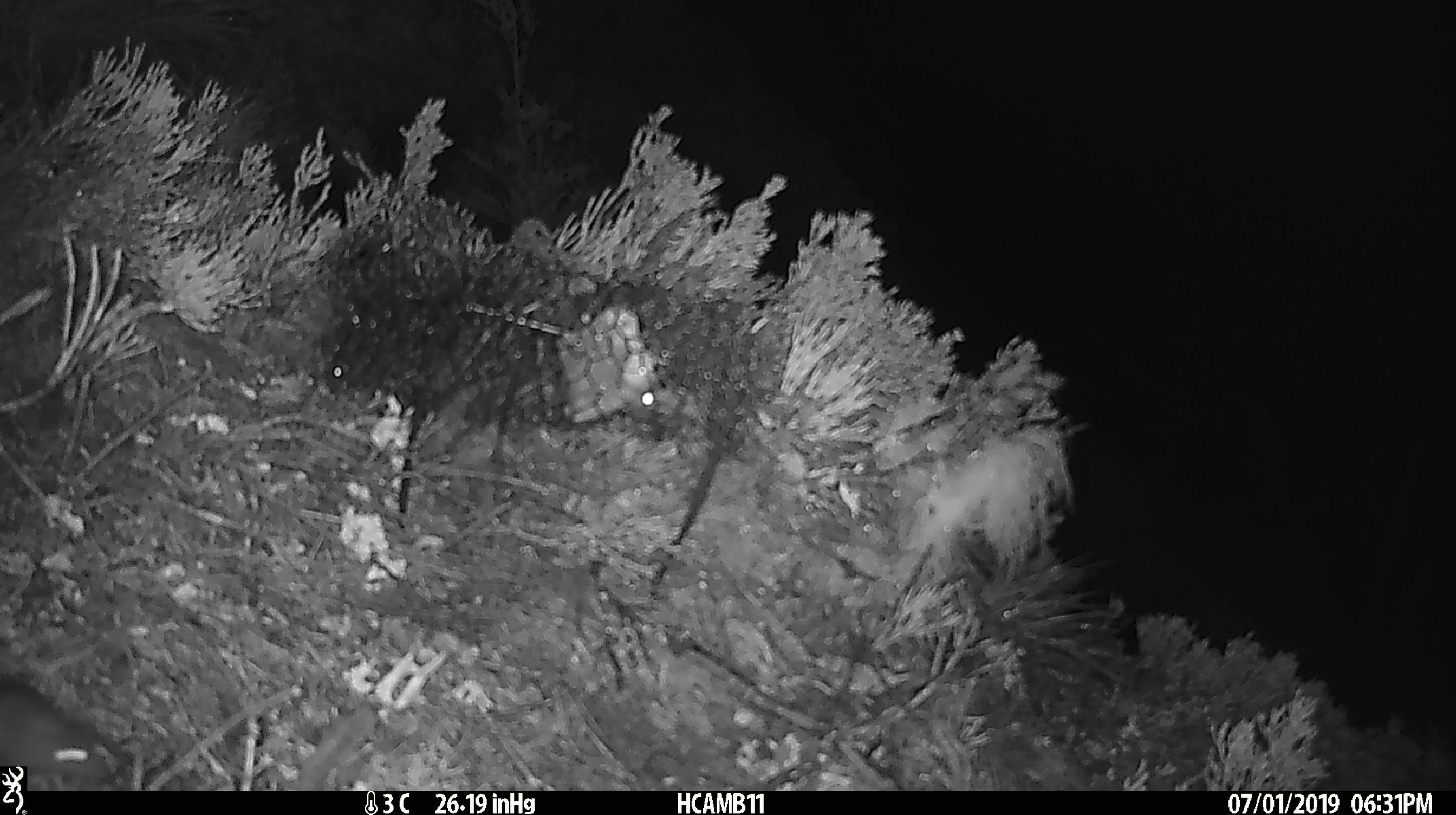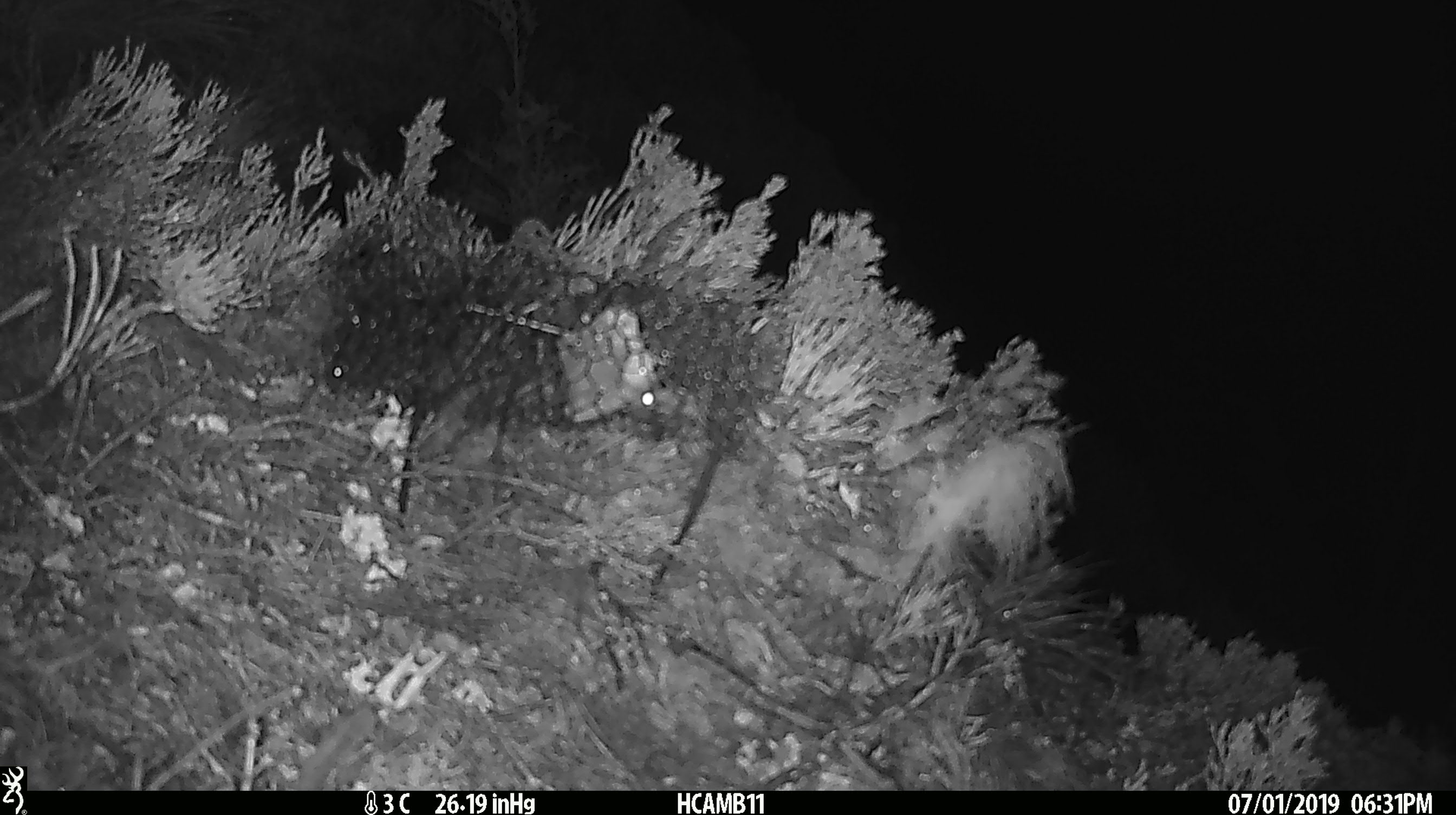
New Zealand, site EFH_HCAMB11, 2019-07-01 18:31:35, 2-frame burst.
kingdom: Animalia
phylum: Chordata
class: Mammalia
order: Rodentia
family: Muridae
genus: Mus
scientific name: Mus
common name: mouse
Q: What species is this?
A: Mouse (Mus).